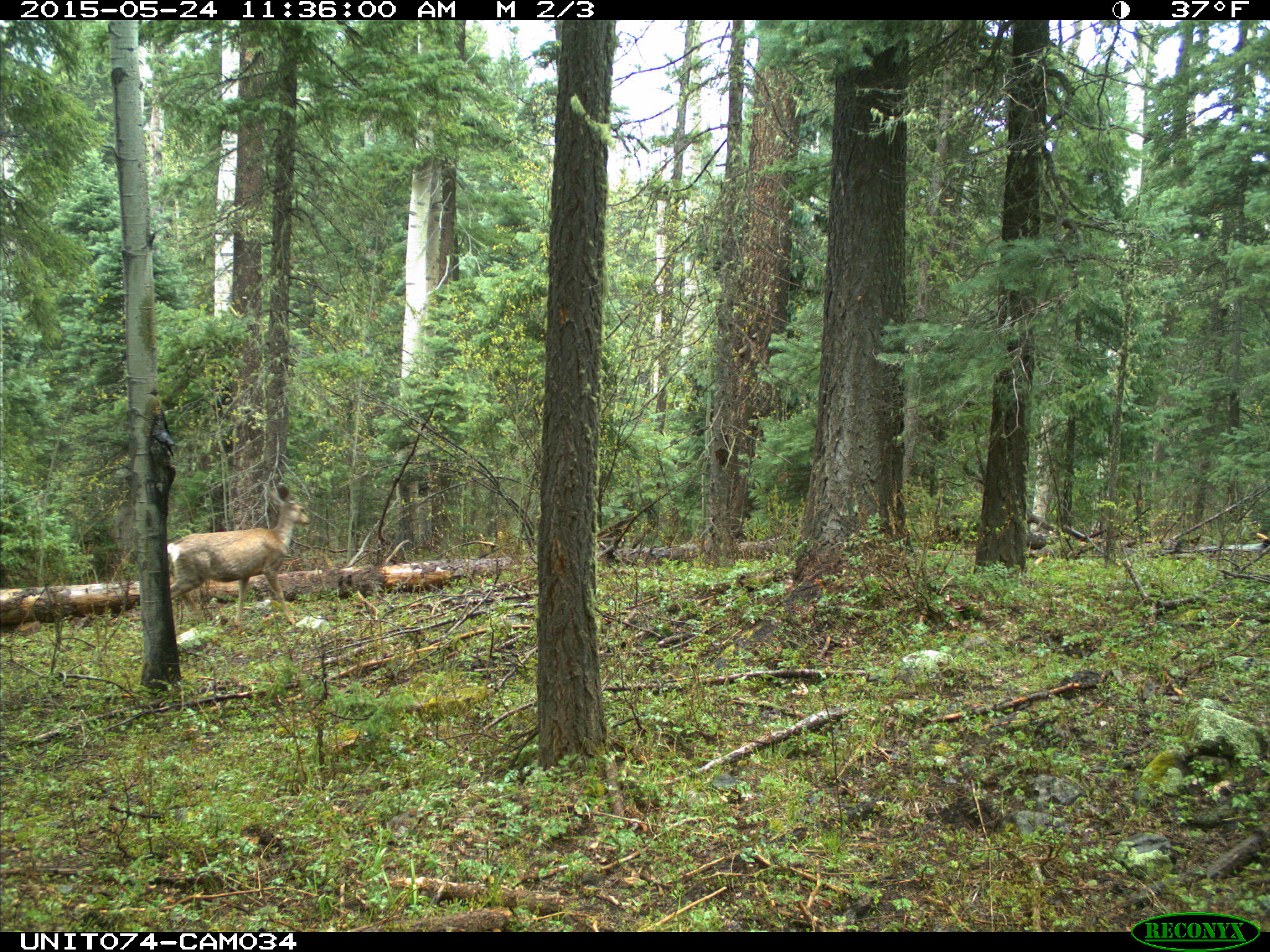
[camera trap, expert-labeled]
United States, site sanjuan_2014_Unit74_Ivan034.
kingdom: Animalia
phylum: Chordata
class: Mammalia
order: Artiodactyla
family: Cervidae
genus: Odocoileus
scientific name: Odocoileus hemionus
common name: mule deer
Odocoileus hemionus (mule deer).